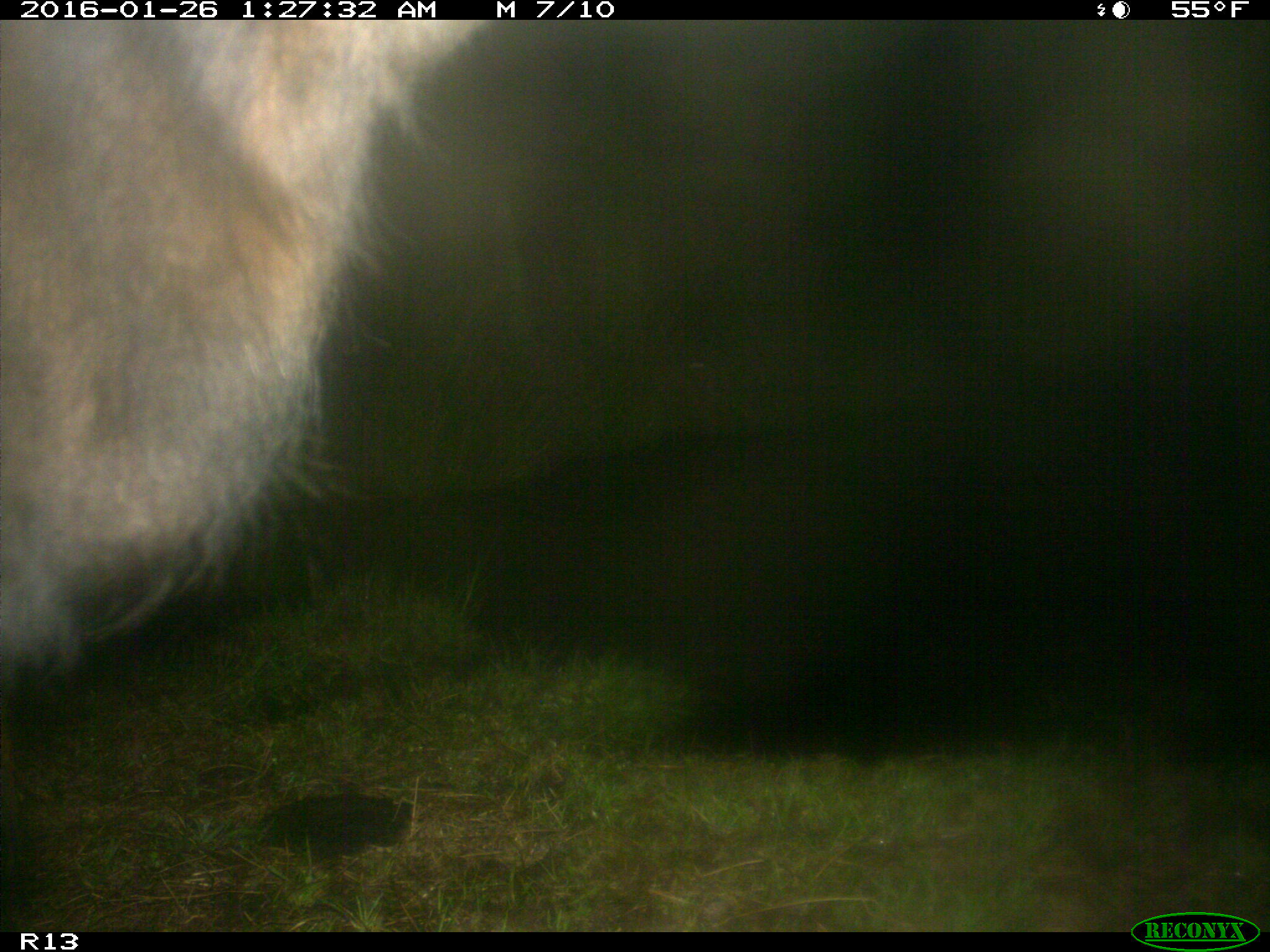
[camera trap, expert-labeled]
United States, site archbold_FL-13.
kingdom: Animalia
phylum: Chordata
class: Mammalia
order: Artiodactyla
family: Bovidae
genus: Bos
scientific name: Bos taurus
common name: domestic cow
Bos taurus (domestic cow).